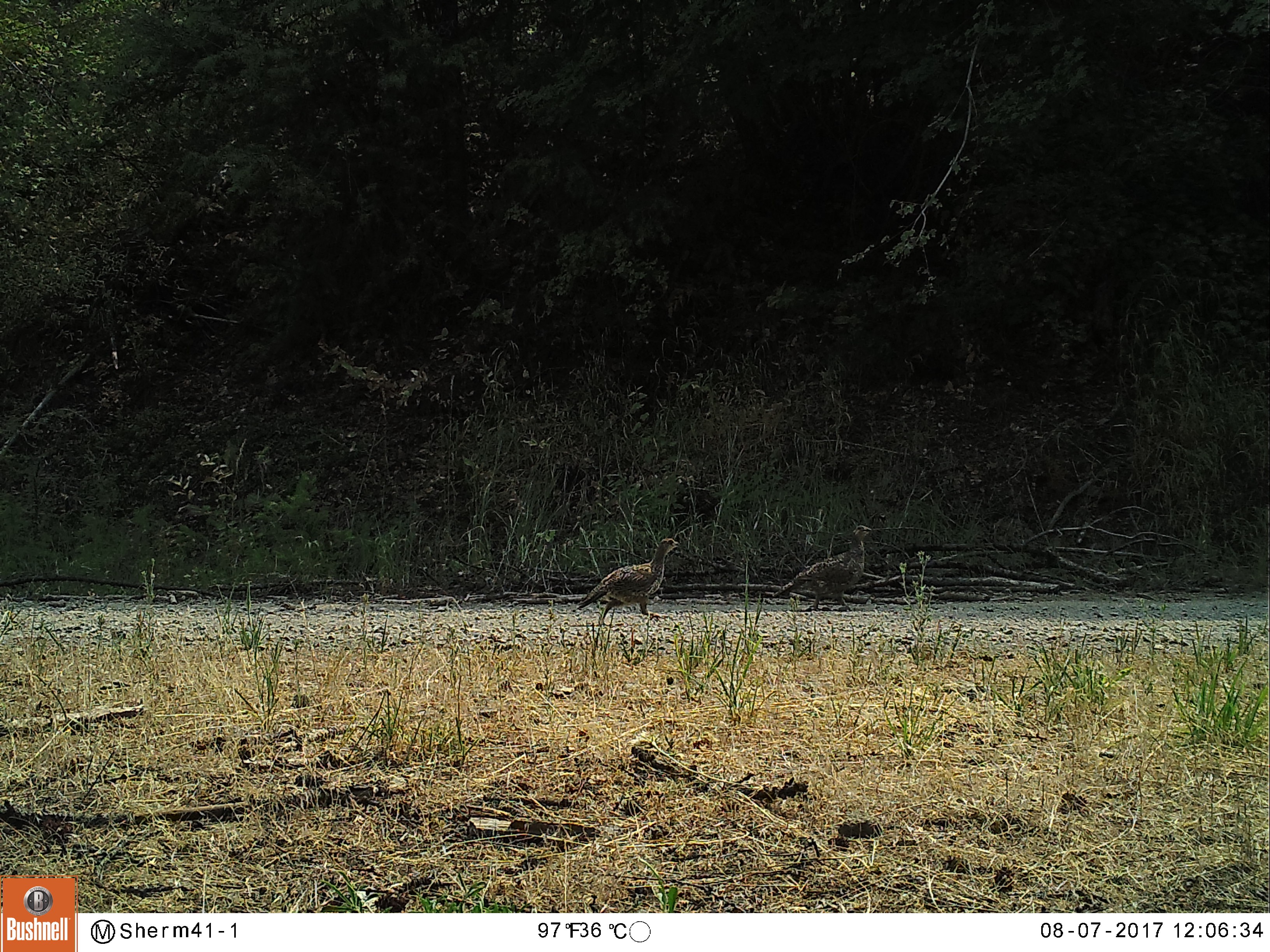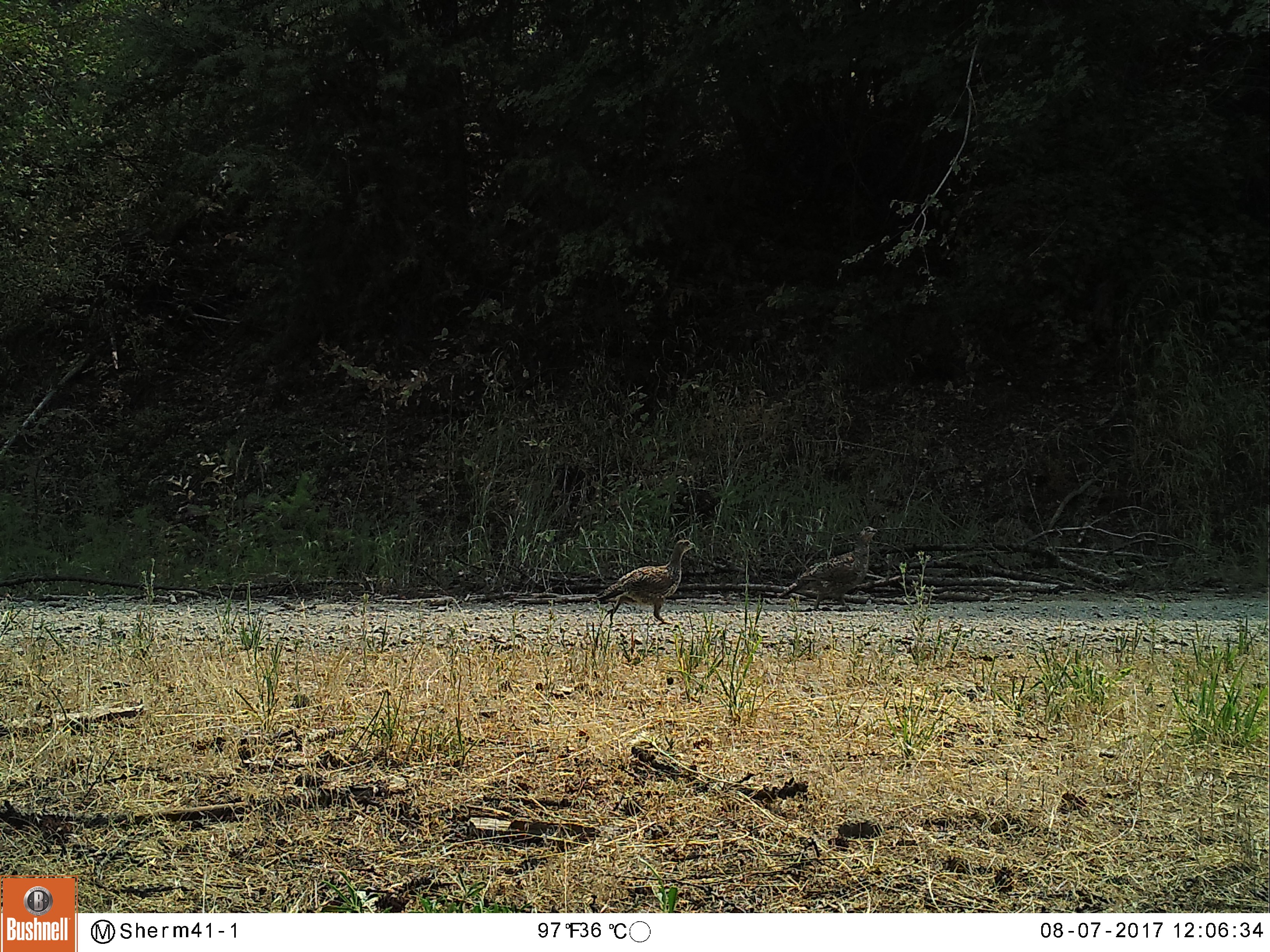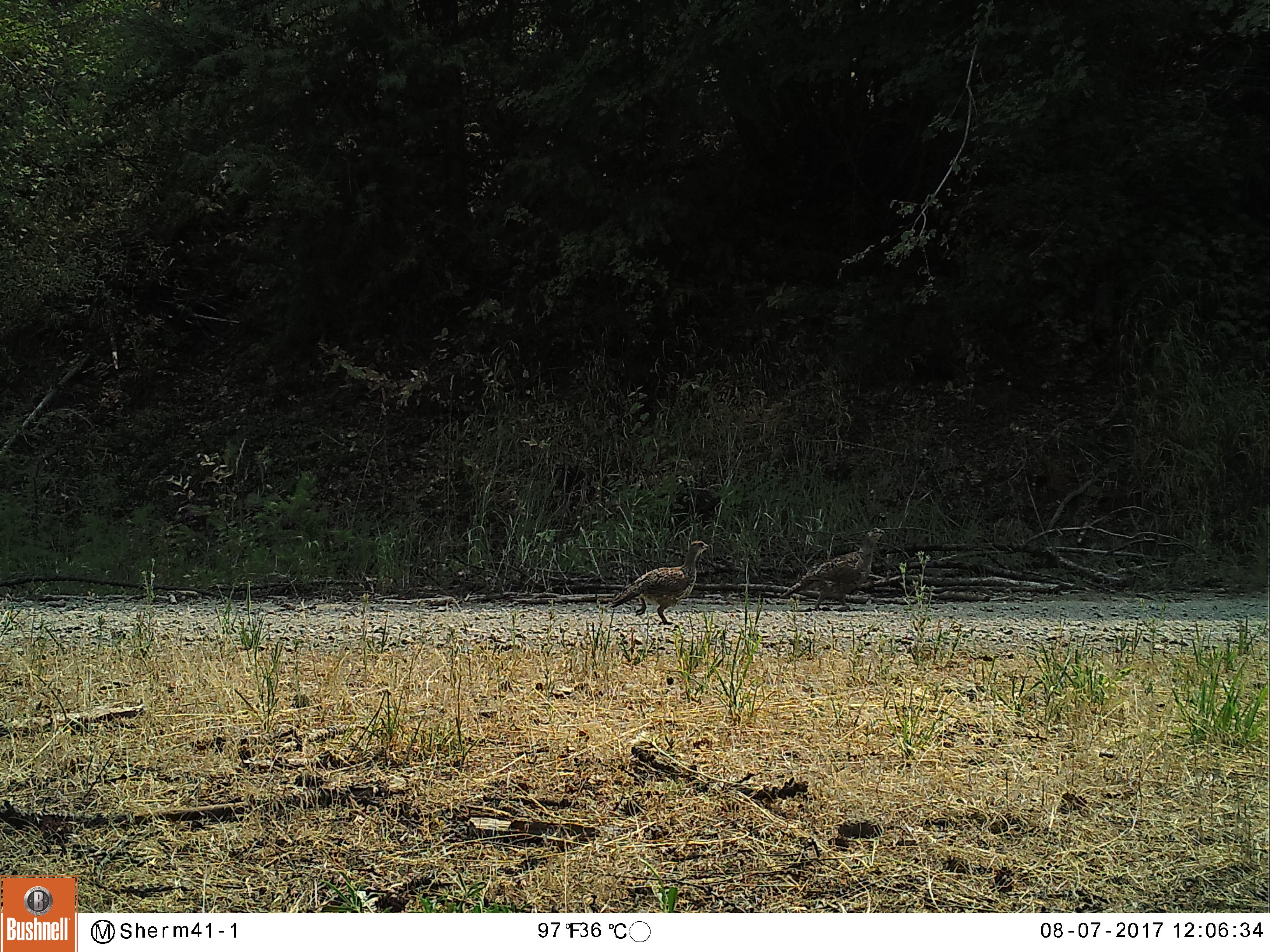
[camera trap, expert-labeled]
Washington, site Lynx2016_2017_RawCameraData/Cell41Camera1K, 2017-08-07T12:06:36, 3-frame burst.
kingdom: Animalia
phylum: Chordata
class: Aves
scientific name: Aves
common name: birds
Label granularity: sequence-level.